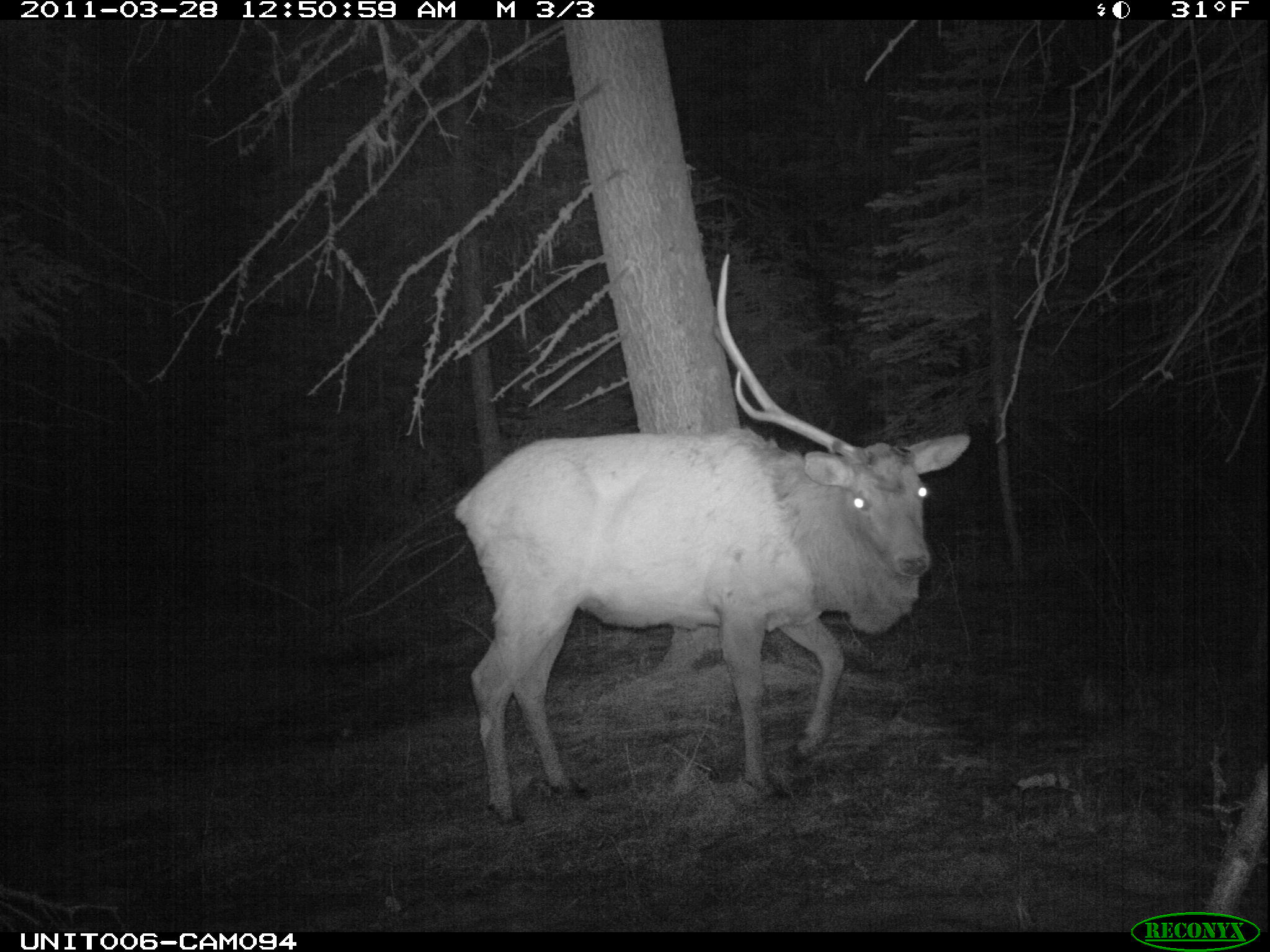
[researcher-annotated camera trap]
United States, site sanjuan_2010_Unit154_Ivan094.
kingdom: Animalia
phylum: Chordata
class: Mammalia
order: Artiodactyla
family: Cervidae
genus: Cervus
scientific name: Cervus elaphus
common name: red deer